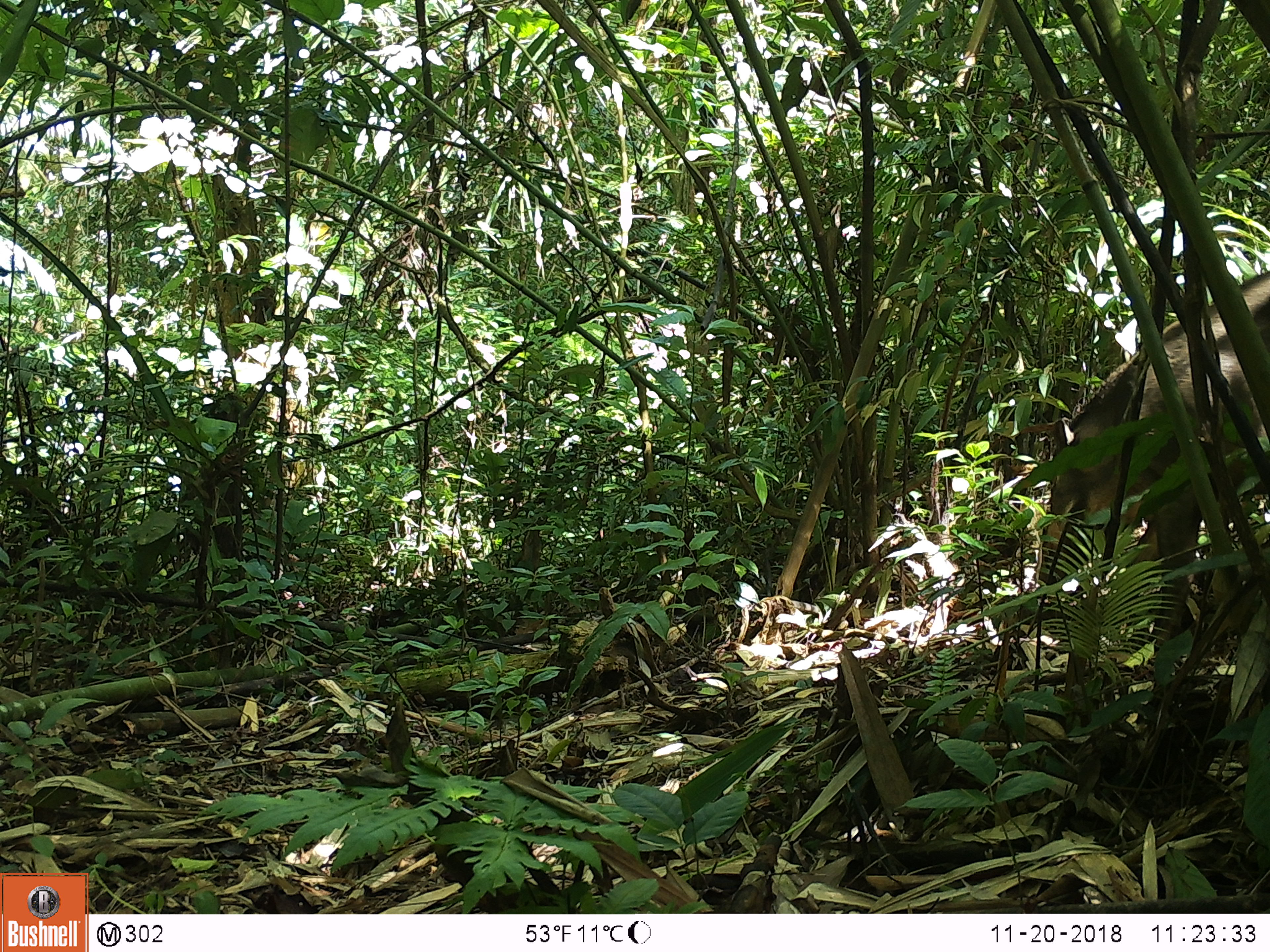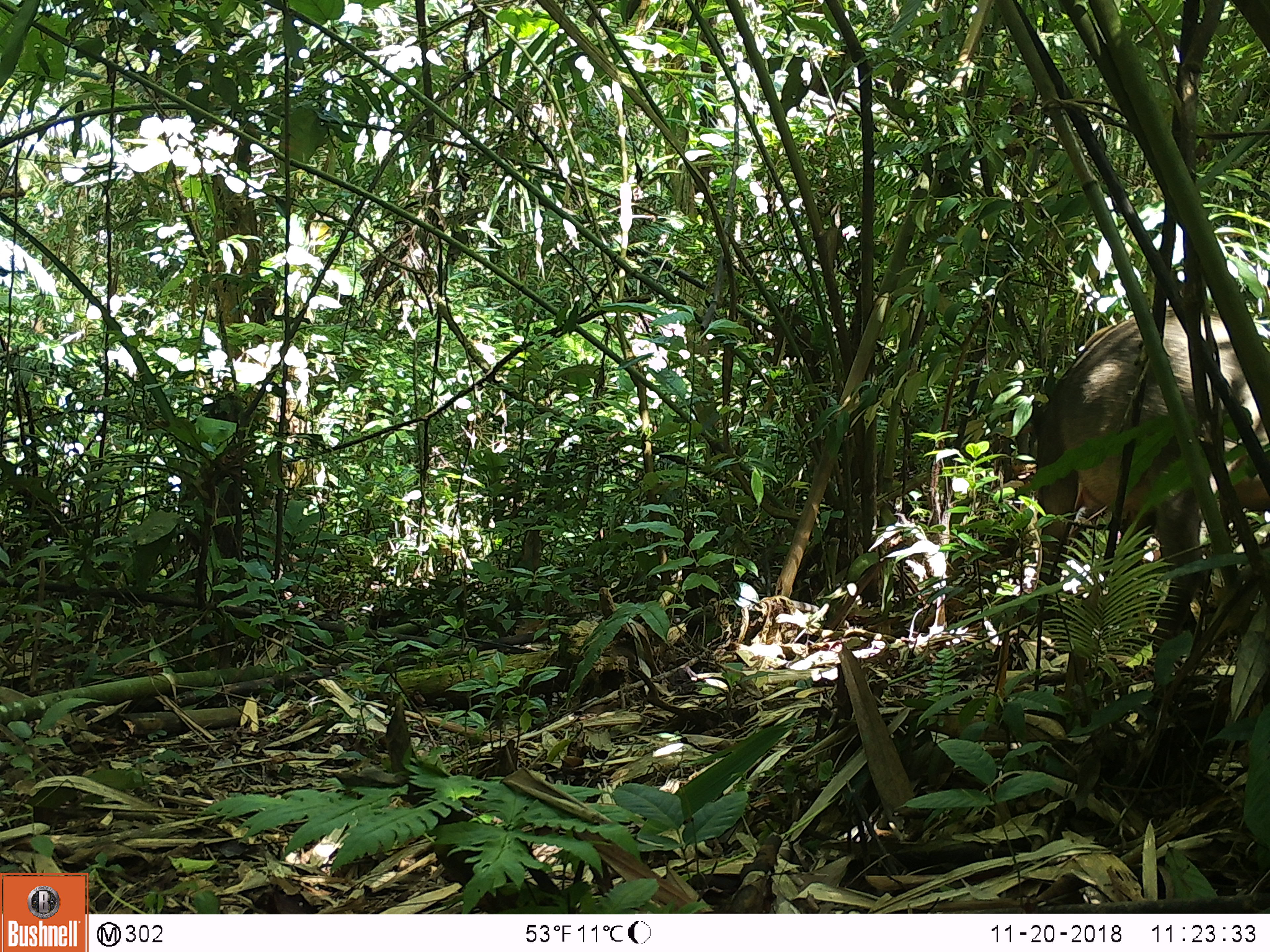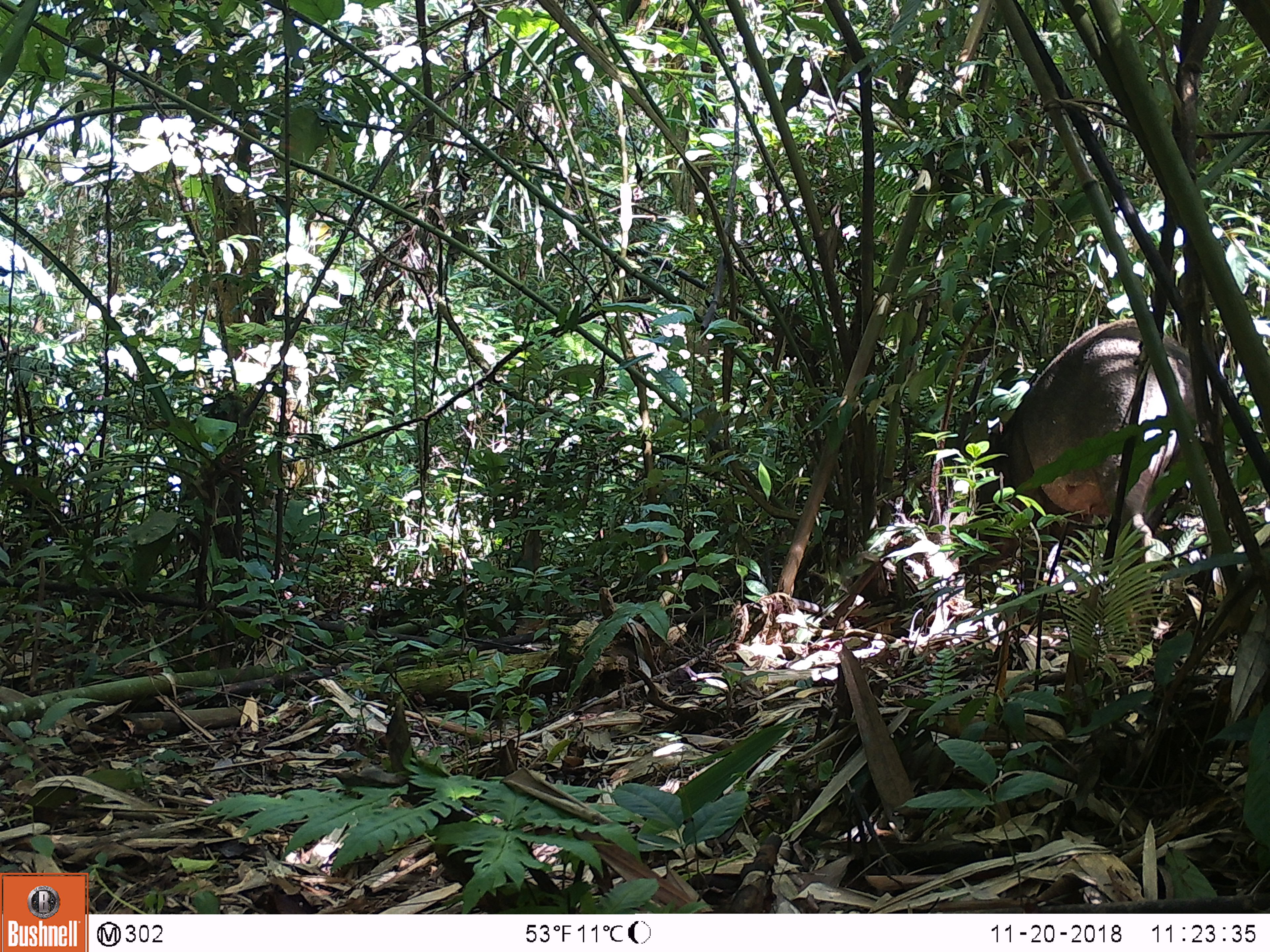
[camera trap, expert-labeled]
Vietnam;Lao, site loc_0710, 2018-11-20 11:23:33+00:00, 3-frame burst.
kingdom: Animalia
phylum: Chordata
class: Mammalia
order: Artiodactyla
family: Suidae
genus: Sus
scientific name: Sus scrofa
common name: eurasian wild pig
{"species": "eurasian wild pig (Sus scrofa)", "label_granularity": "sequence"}